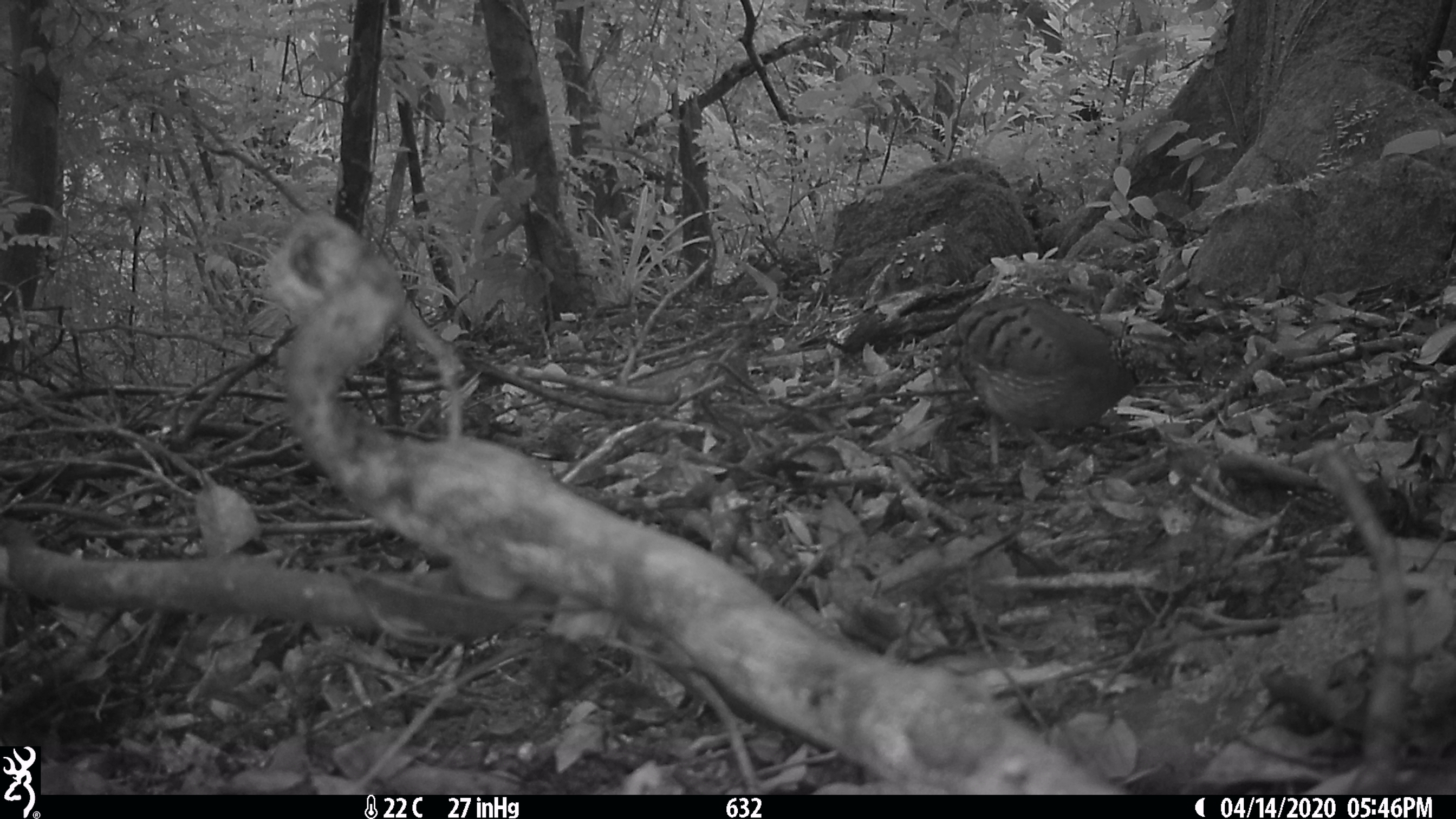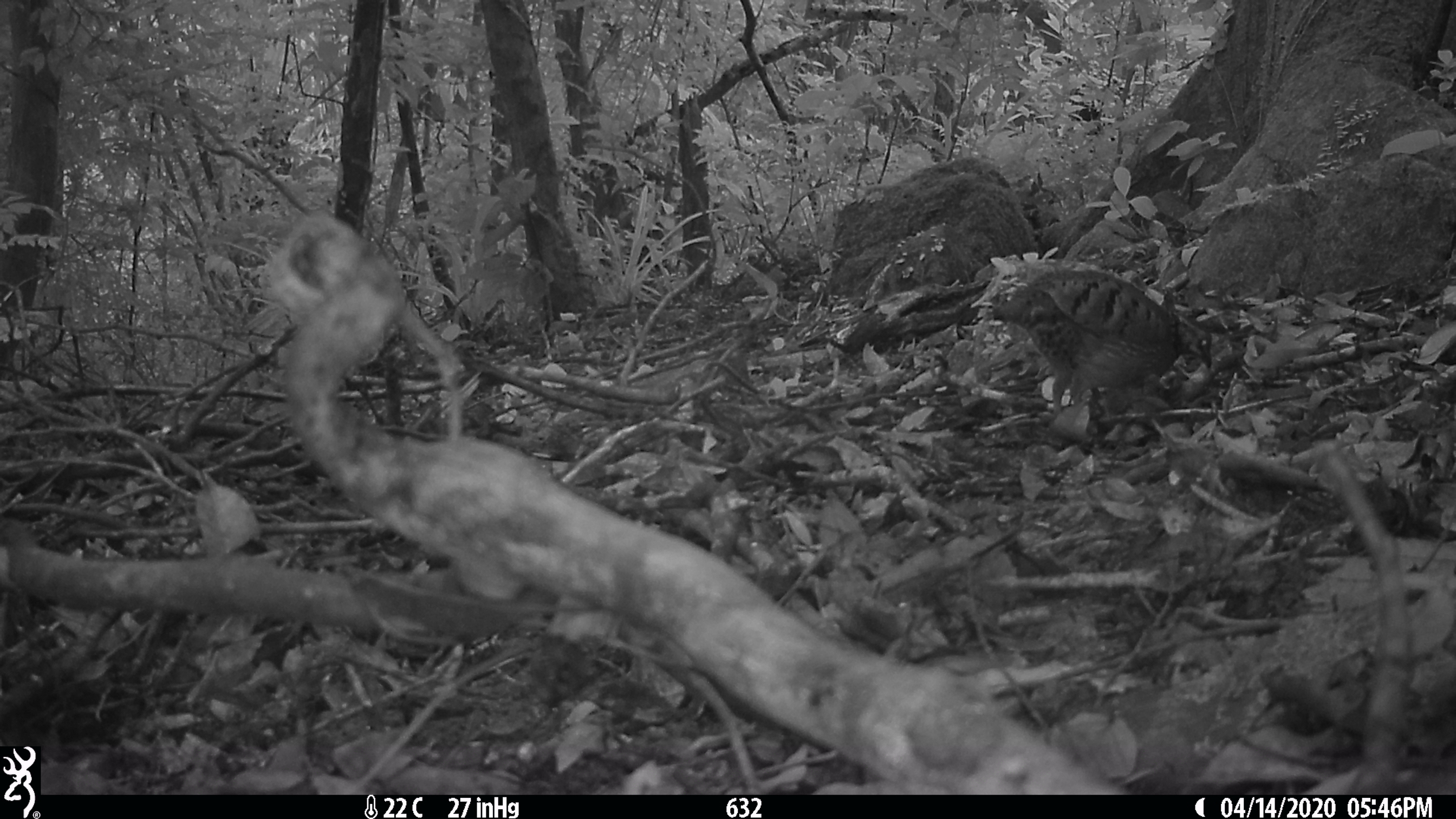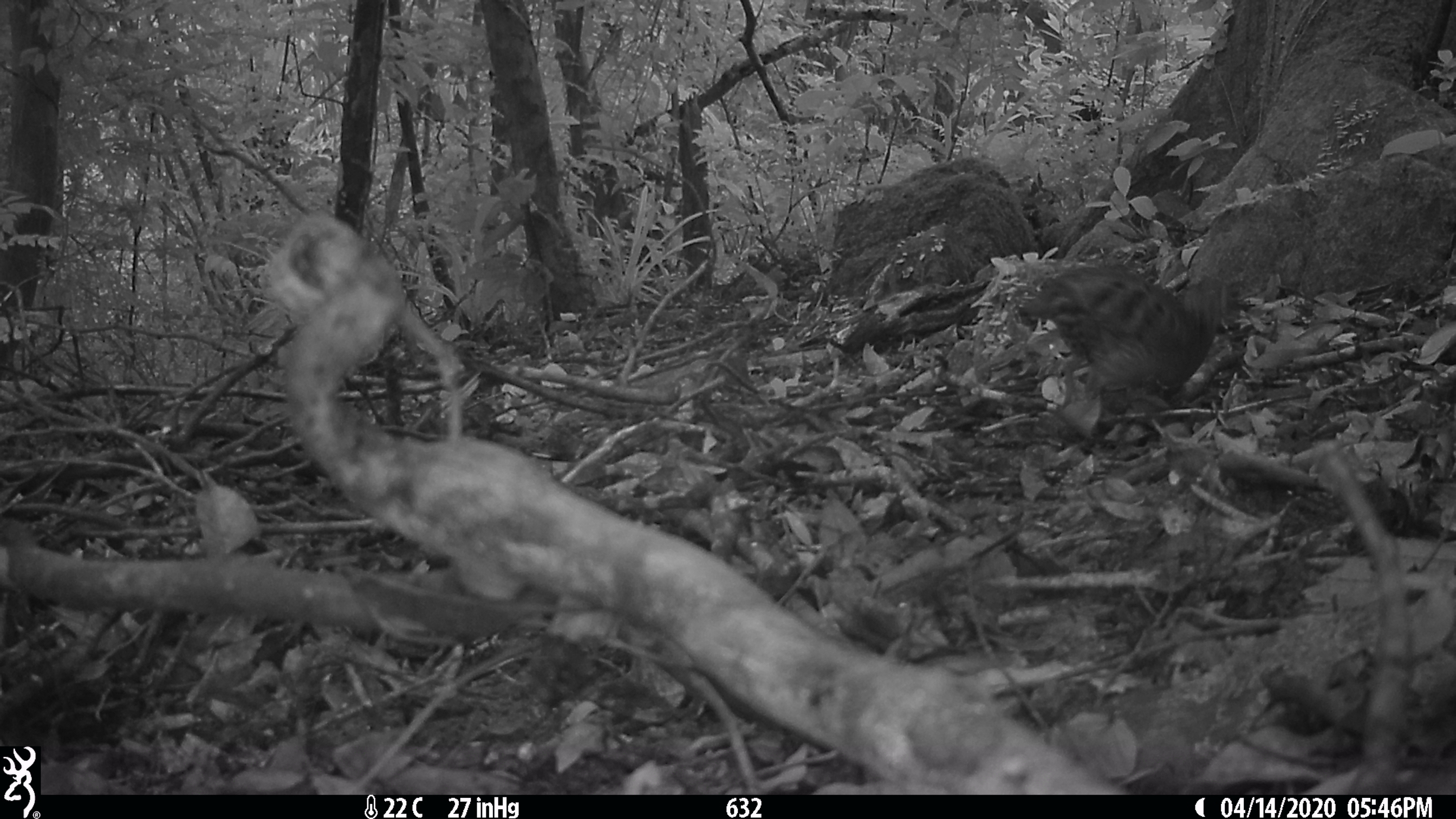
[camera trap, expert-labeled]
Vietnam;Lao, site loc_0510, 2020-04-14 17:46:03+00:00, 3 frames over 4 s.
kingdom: Animalia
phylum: Chordata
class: Aves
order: Galliformes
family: Phasianidae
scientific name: Phasianidae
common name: partridge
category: unidentified partridge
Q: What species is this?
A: Unidentified partridge (partridge) (Phasianidae).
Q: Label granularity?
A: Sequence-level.